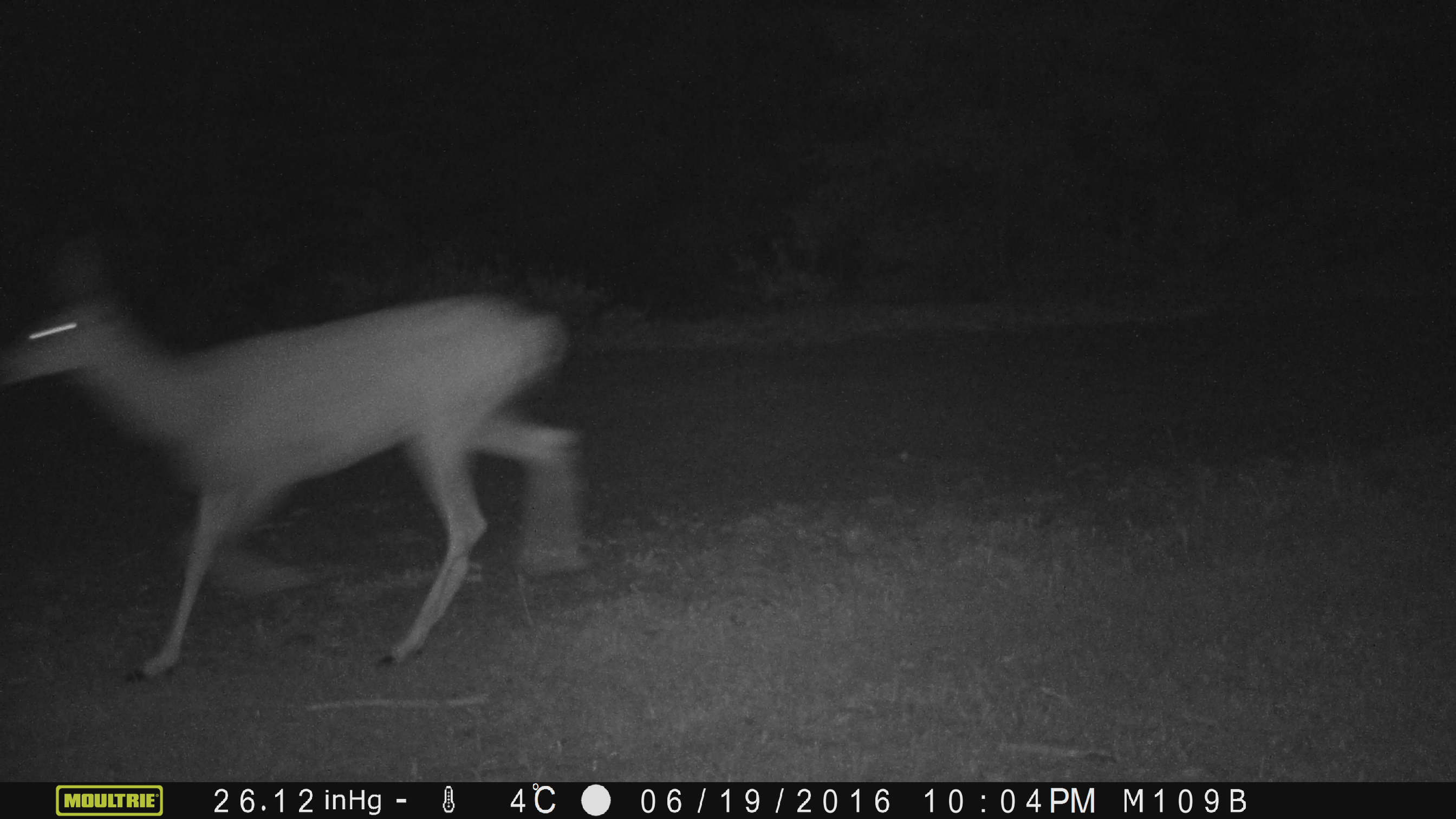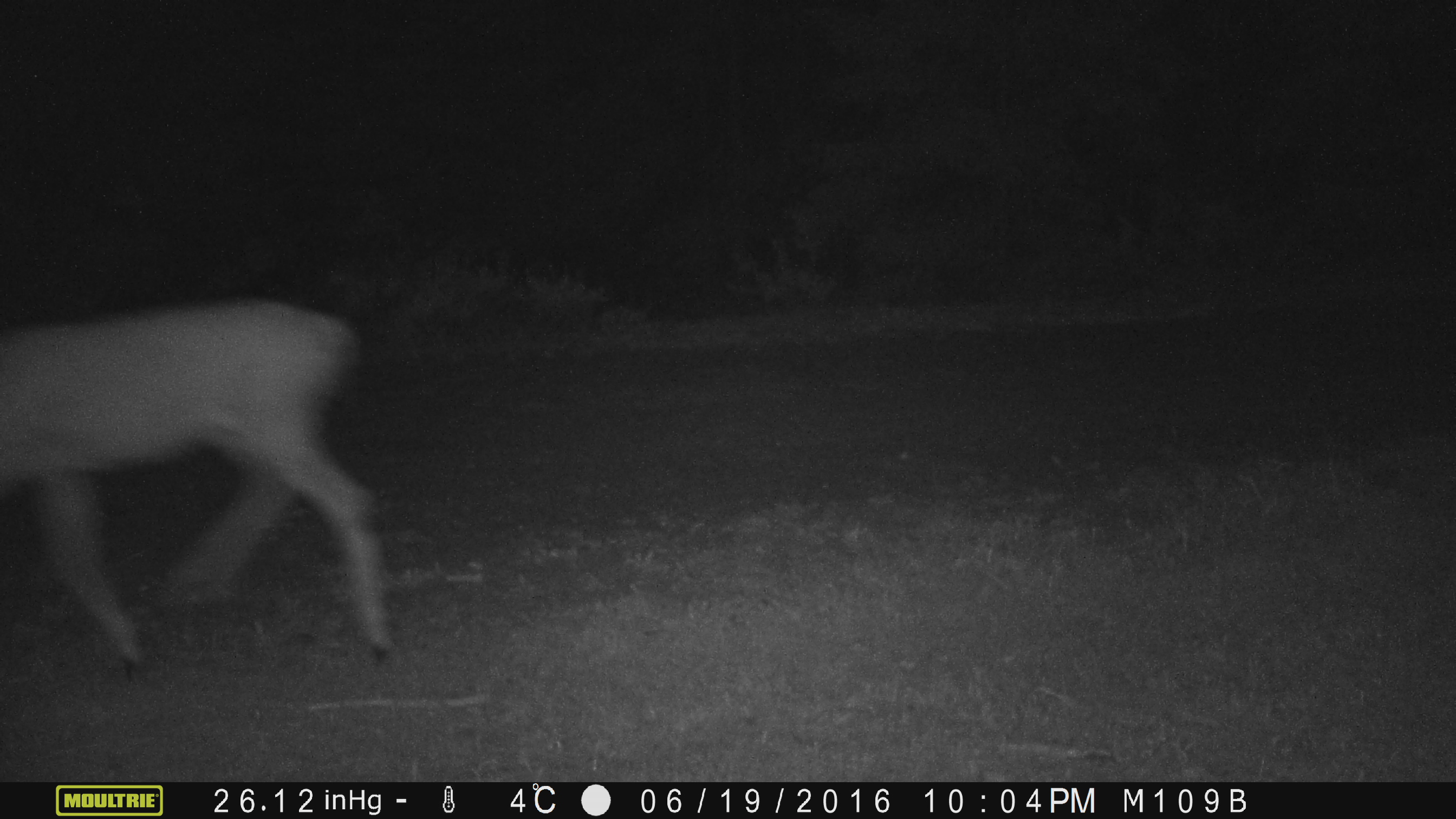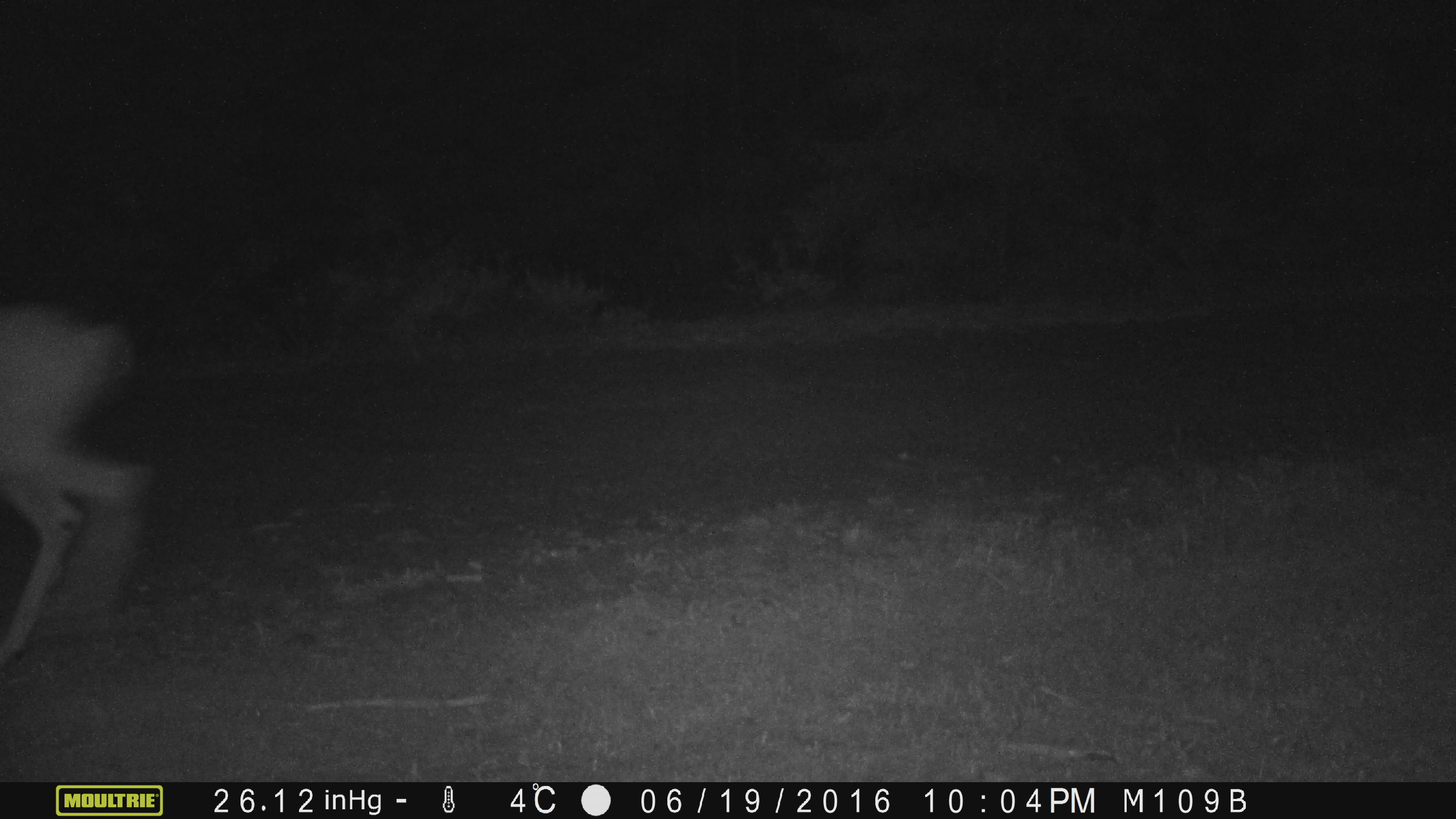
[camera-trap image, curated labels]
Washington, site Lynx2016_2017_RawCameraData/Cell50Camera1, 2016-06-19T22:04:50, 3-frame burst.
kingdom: Animalia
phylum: Chordata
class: Mammalia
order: Artiodactyla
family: Cervidae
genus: Odocoileus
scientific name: Odocoileus hemionus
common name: mule deer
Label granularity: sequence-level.